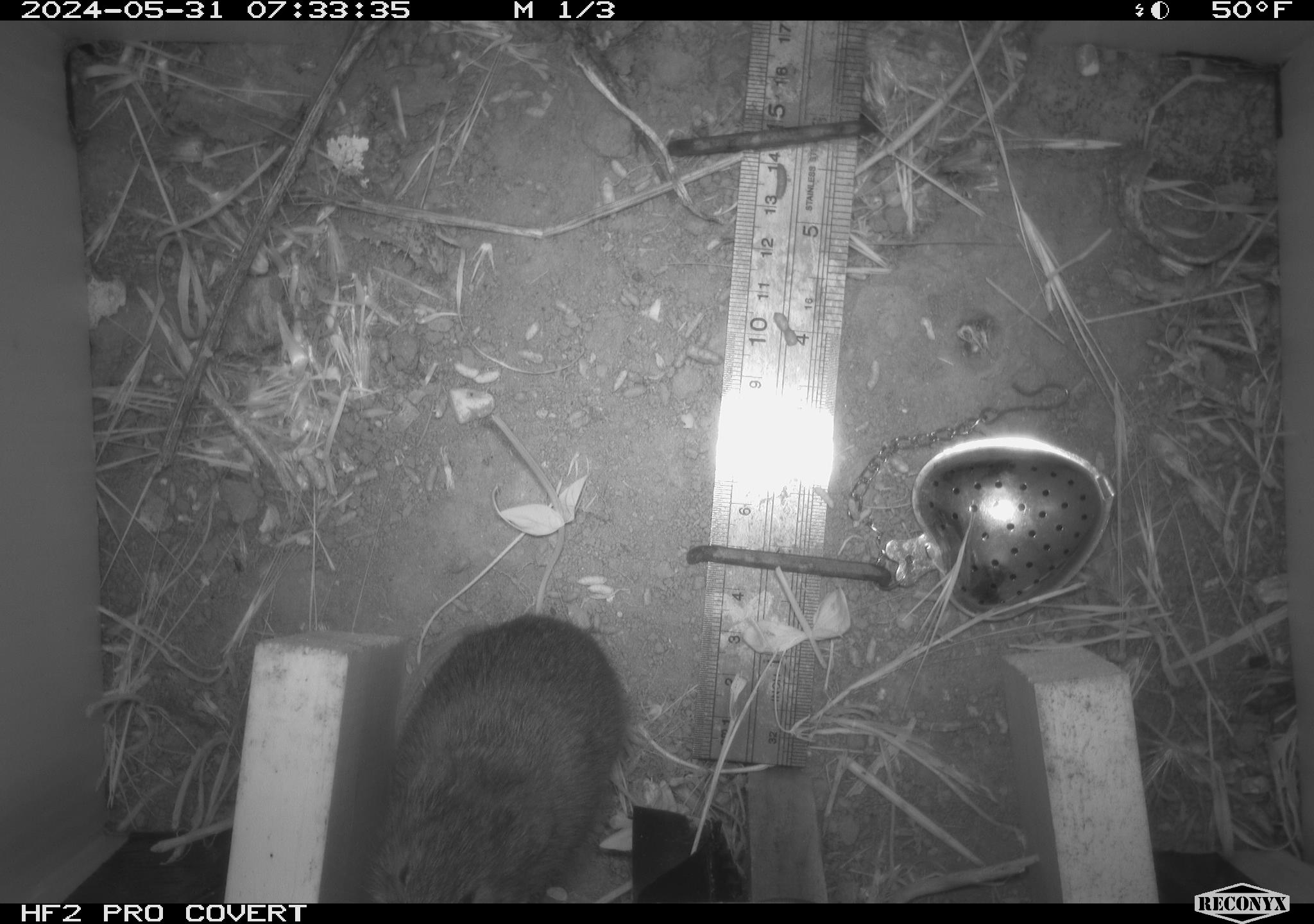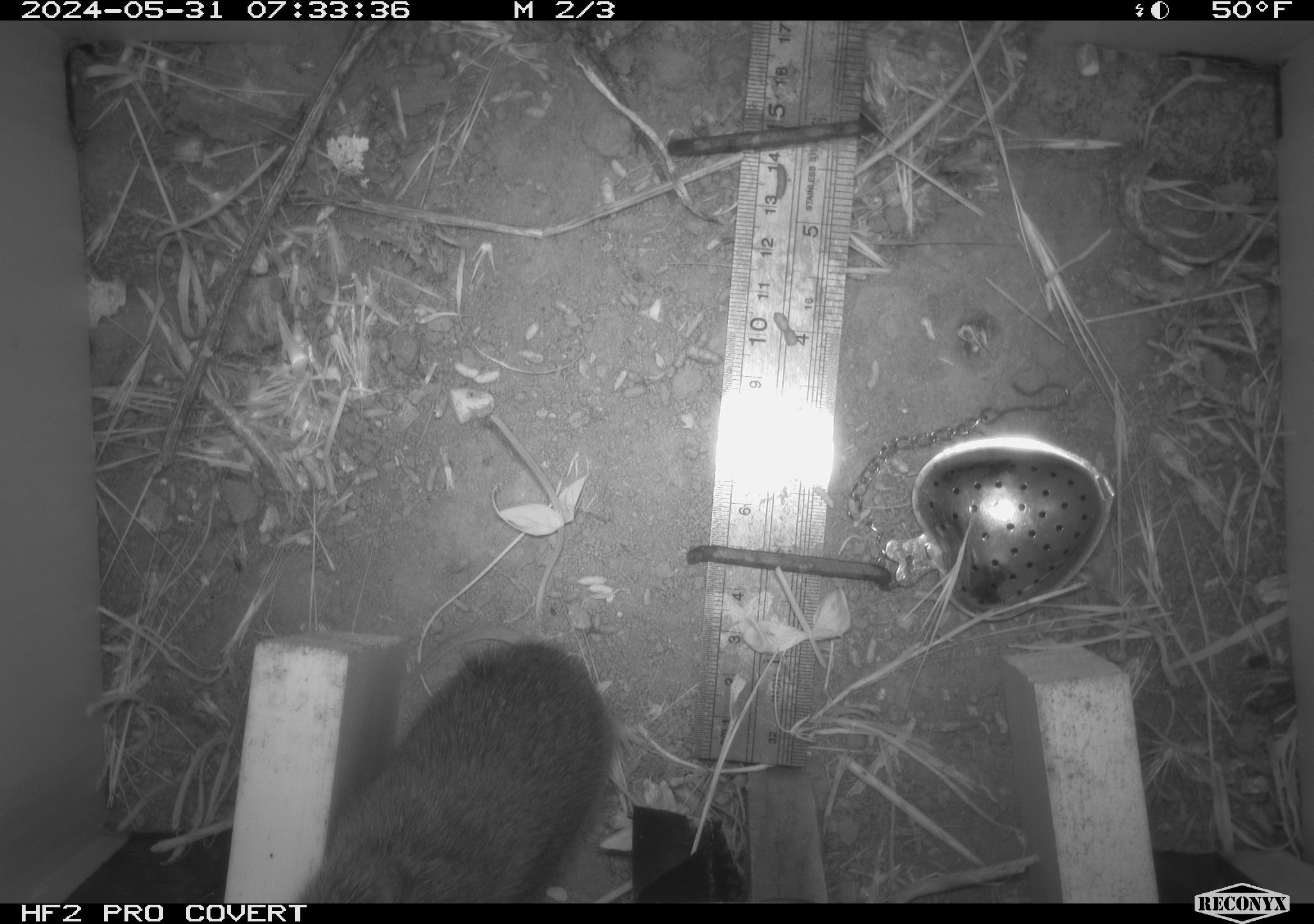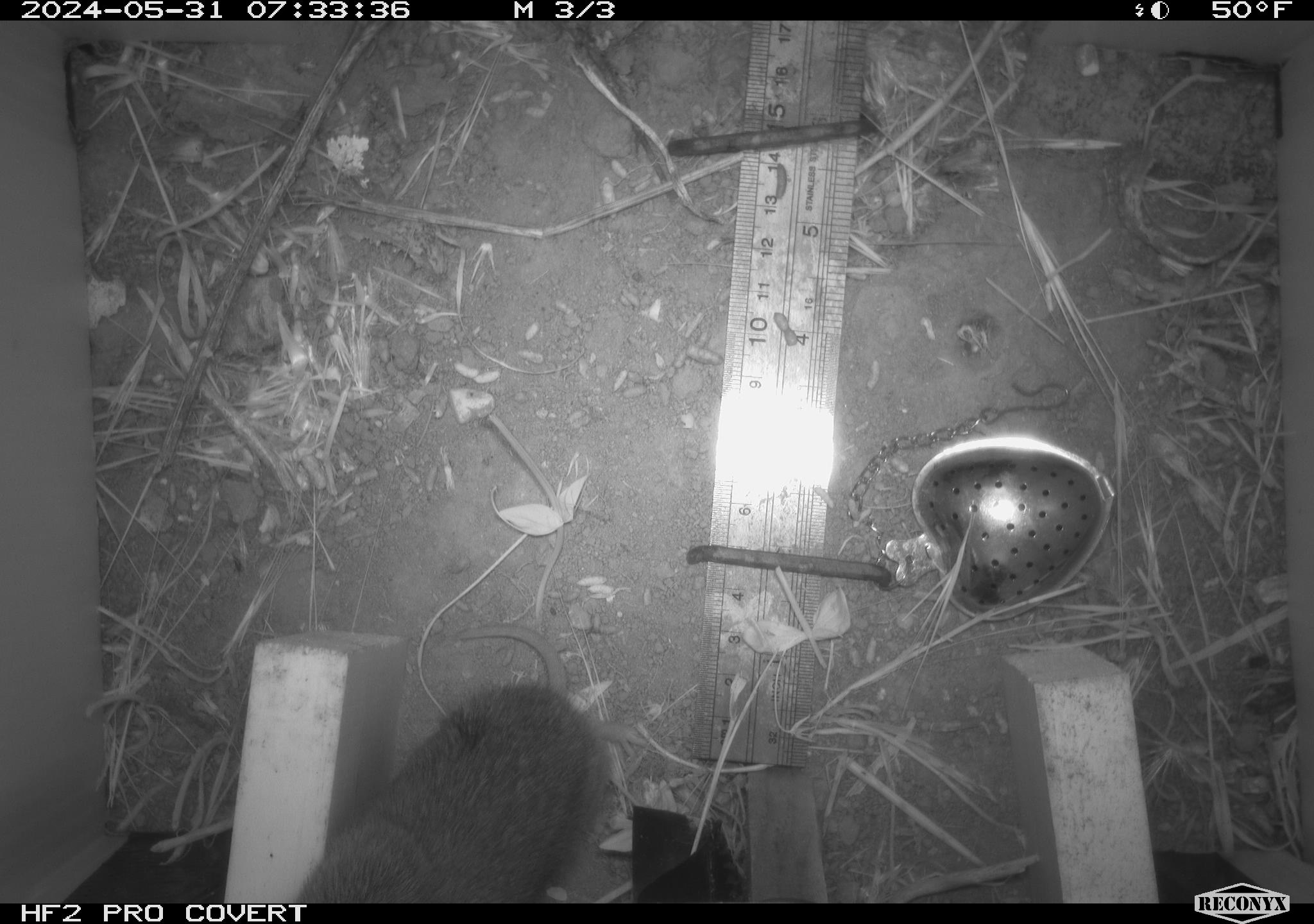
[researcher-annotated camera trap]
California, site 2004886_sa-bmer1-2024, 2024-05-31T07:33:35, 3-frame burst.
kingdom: Animalia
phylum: Chordata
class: Mammalia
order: Rodentia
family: Cricetidae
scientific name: Arvicolinae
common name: voles, lemmings, and muskrats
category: arvicolinae subfamily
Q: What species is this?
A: Arvicolinae subfamily (voles, lemmings, and muskrats) (Arvicolinae).